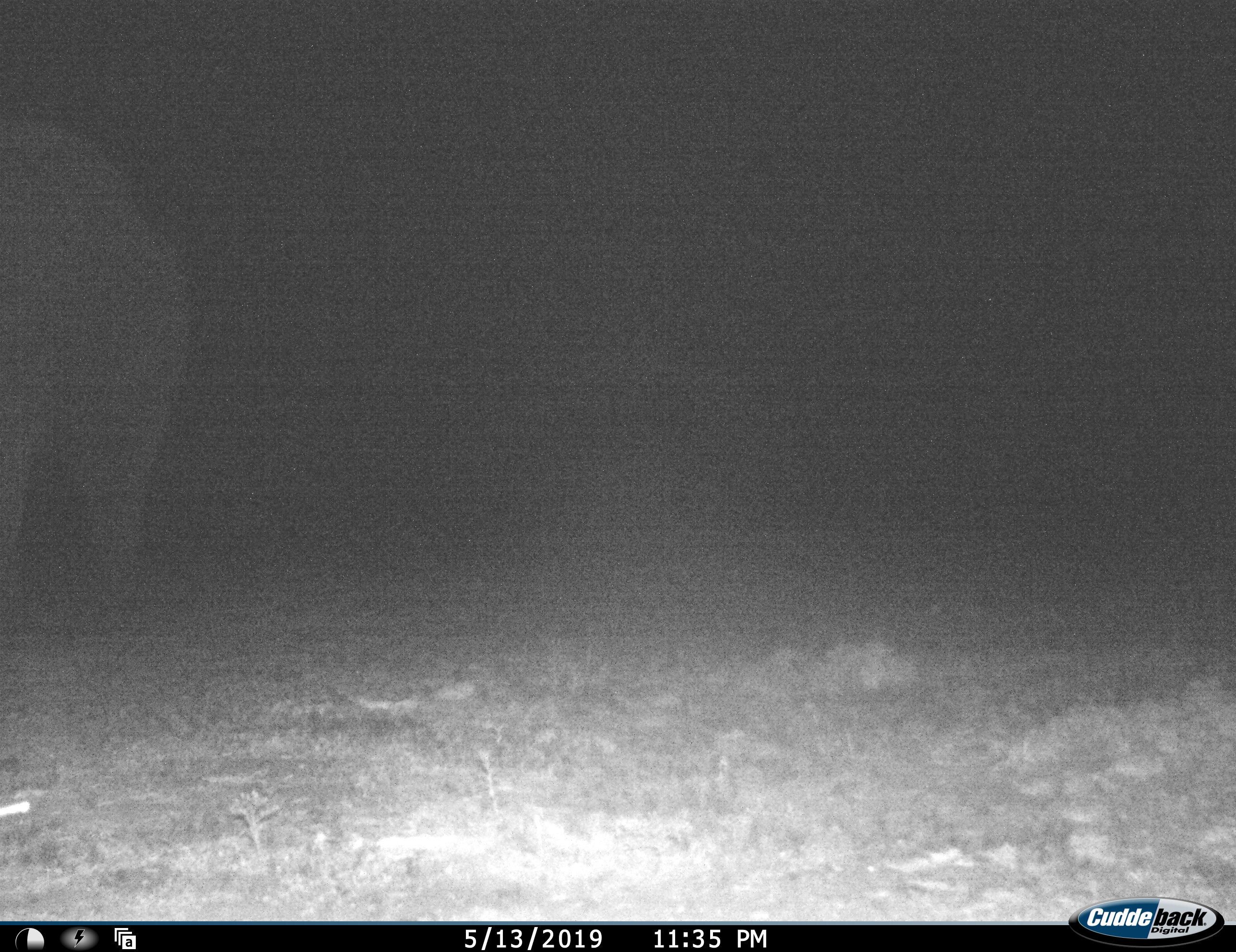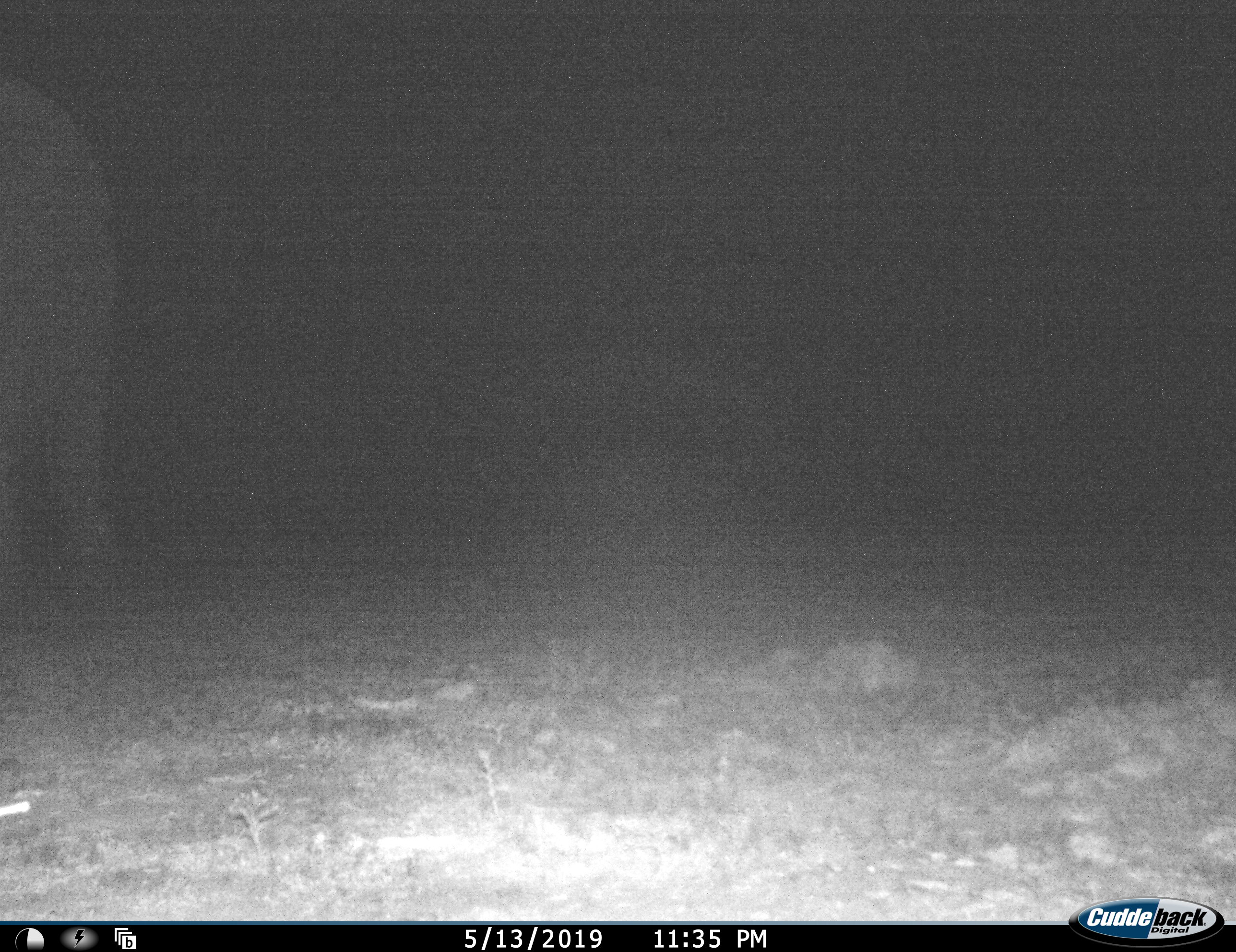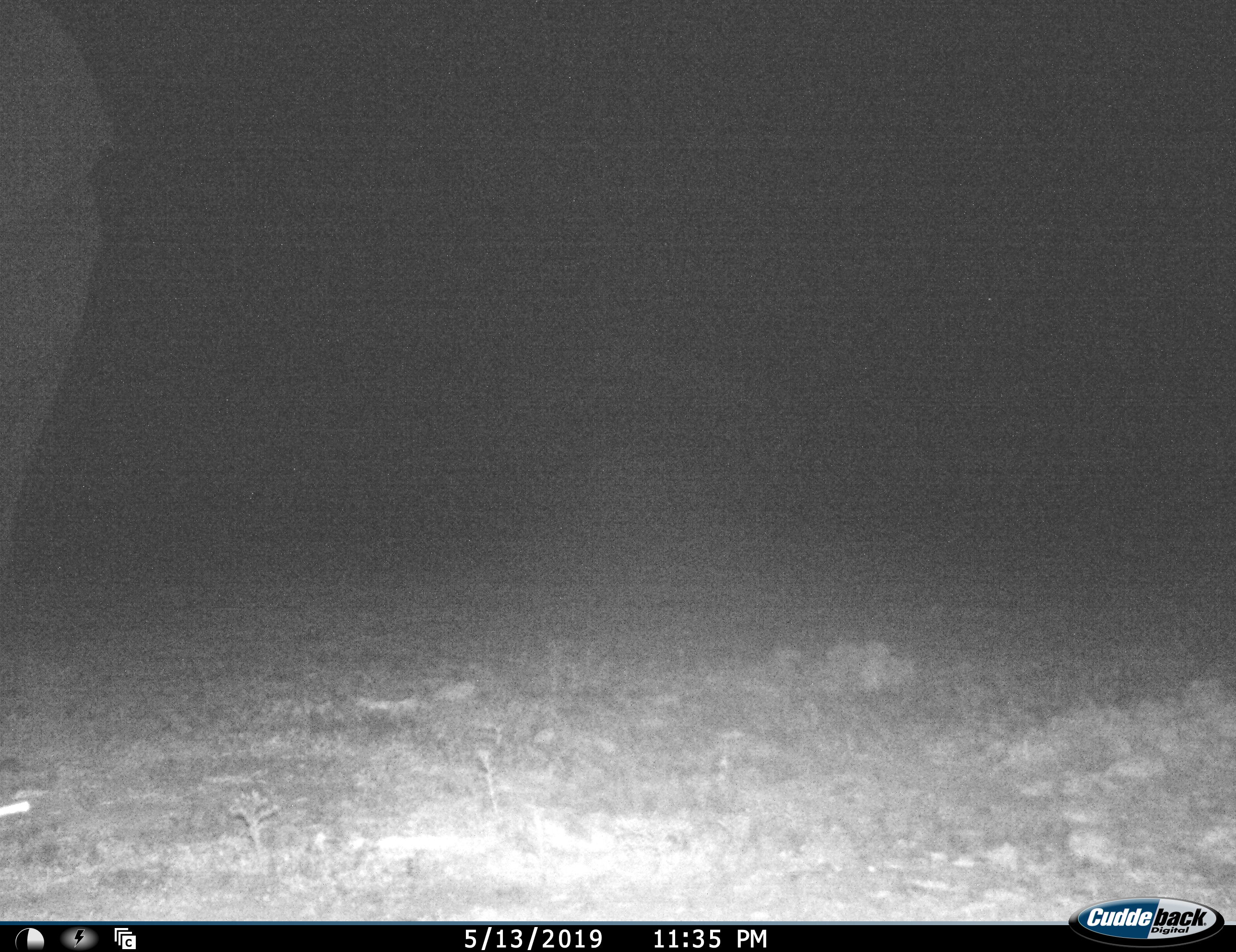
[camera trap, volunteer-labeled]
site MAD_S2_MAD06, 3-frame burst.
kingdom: Animalia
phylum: Chordata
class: Mammalia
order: Proboscidea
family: Elephantidae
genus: Loxodonta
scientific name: Loxodonta africana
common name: african bush elephant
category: elephant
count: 1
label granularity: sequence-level